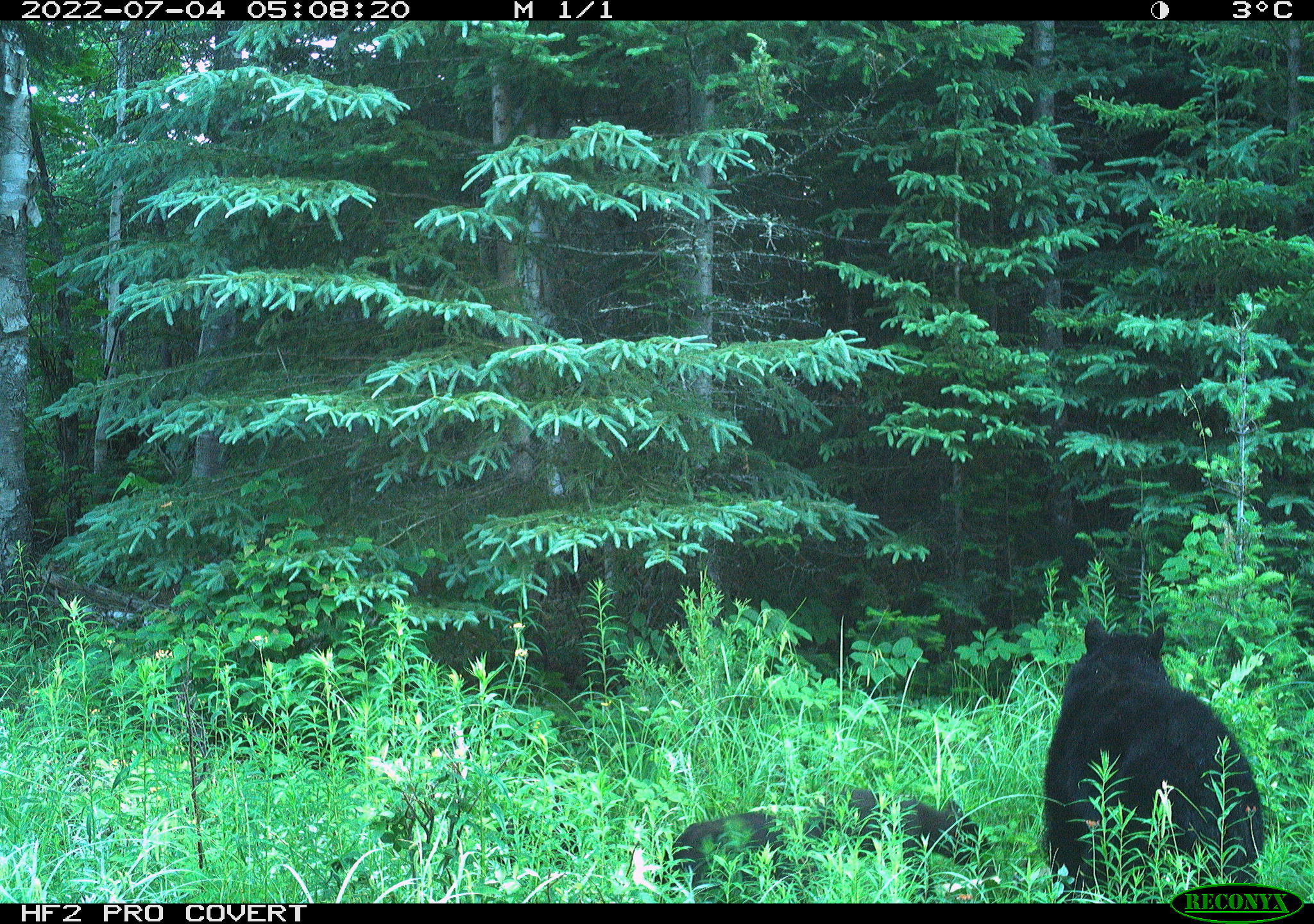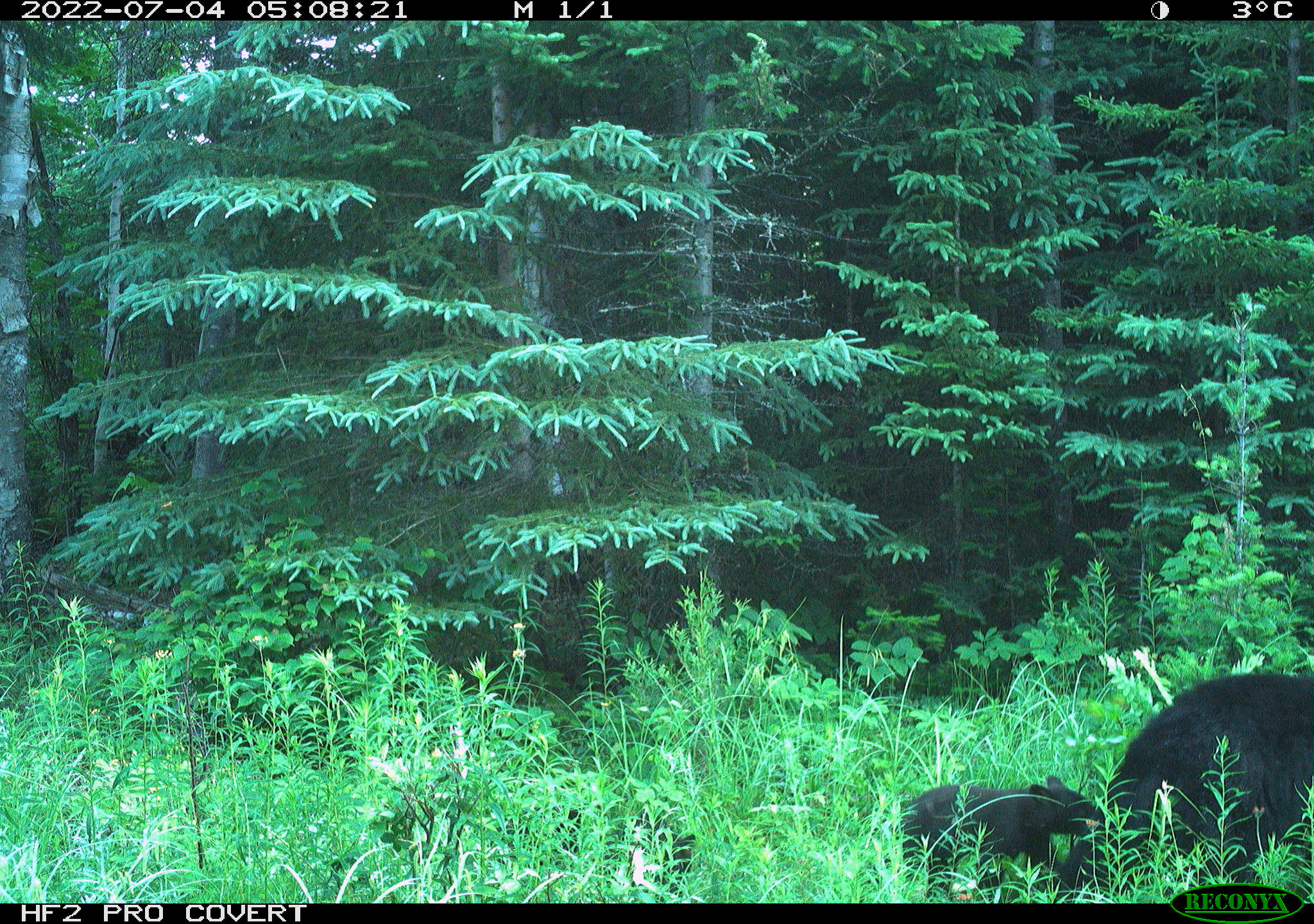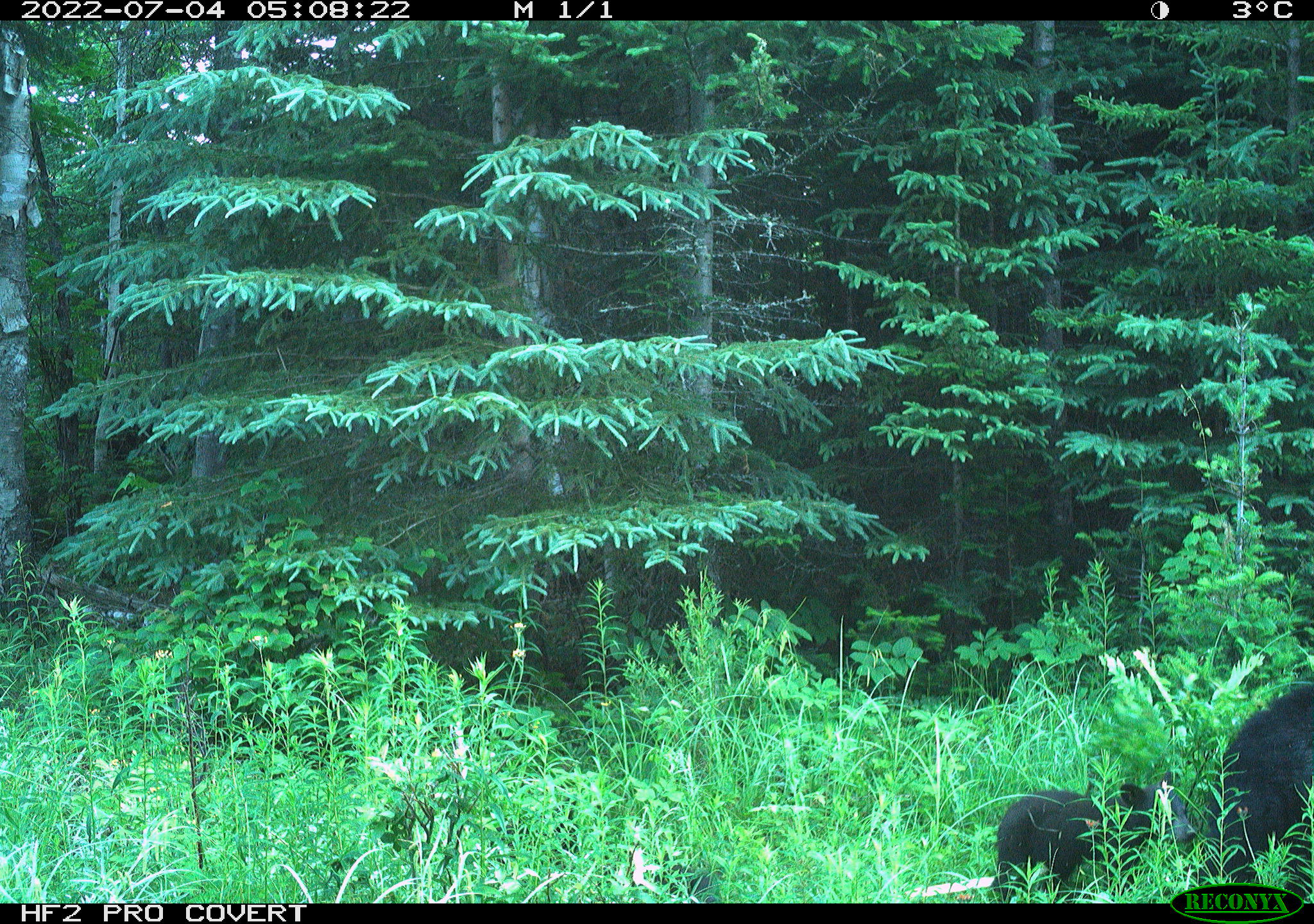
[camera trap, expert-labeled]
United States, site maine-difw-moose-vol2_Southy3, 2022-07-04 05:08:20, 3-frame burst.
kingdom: Animalia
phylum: Chordata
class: Mammalia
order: Carnivora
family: Ursidae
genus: Ursus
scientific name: Ursus americanus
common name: black bear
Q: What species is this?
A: Black bear (Ursus americanus).